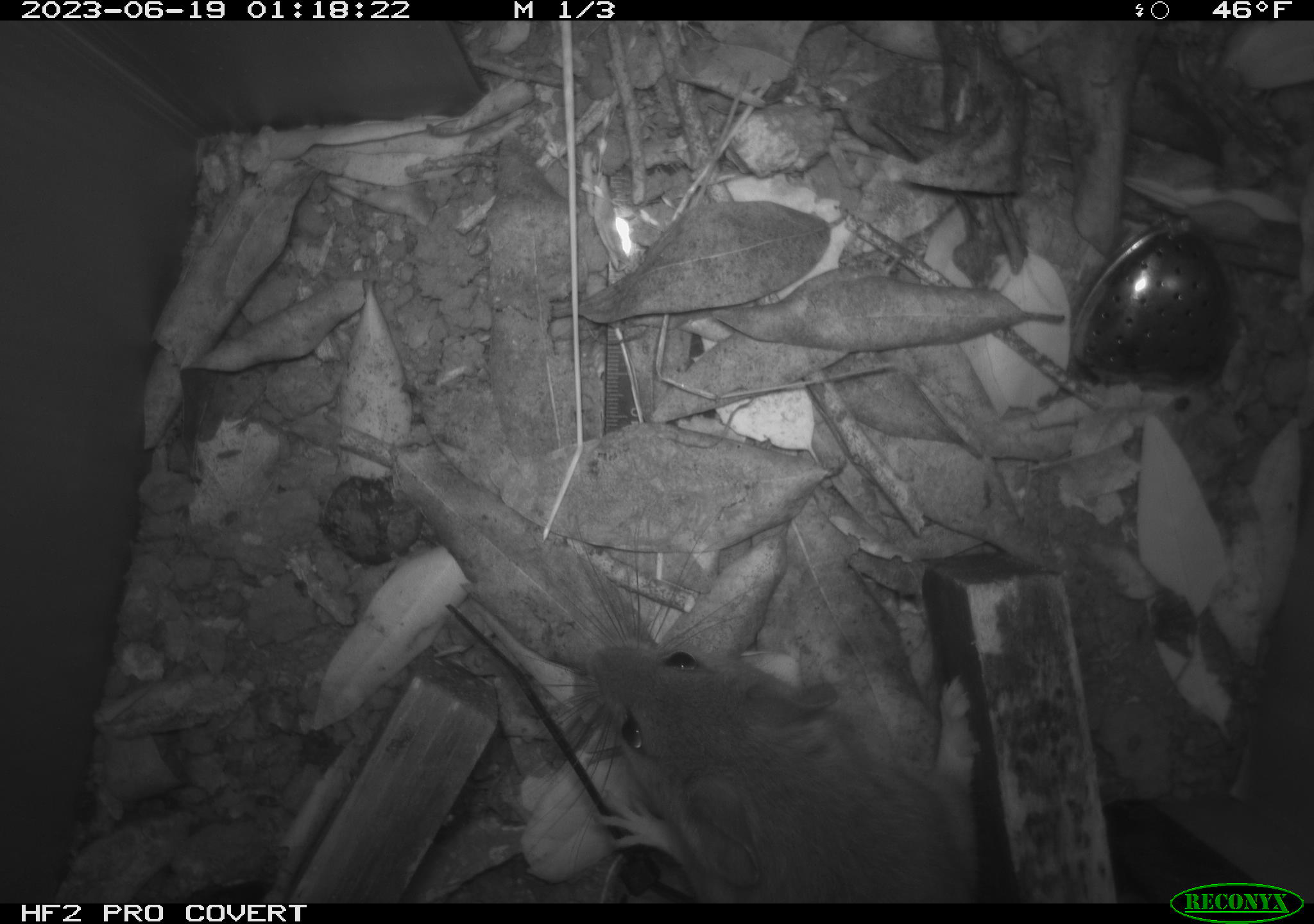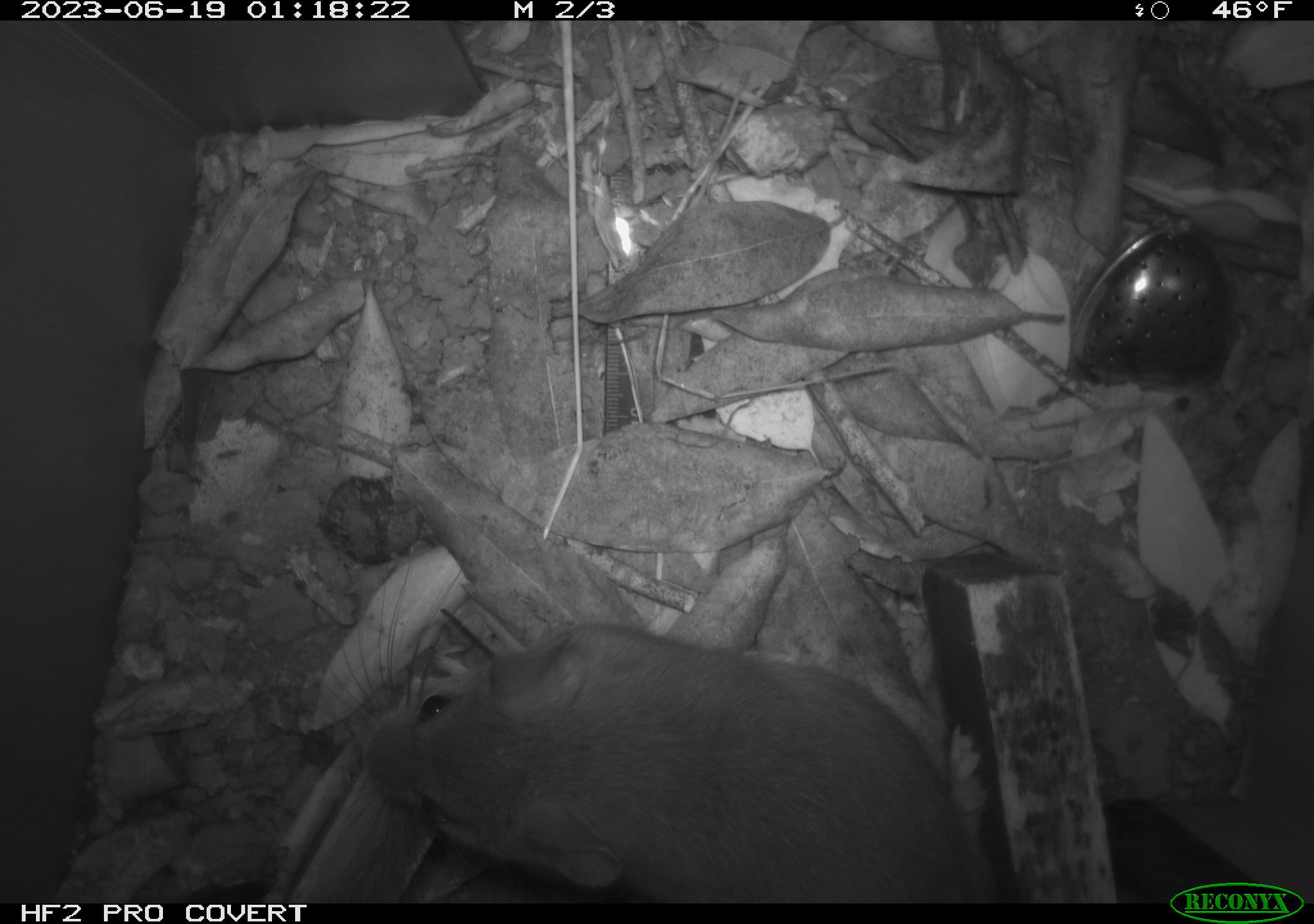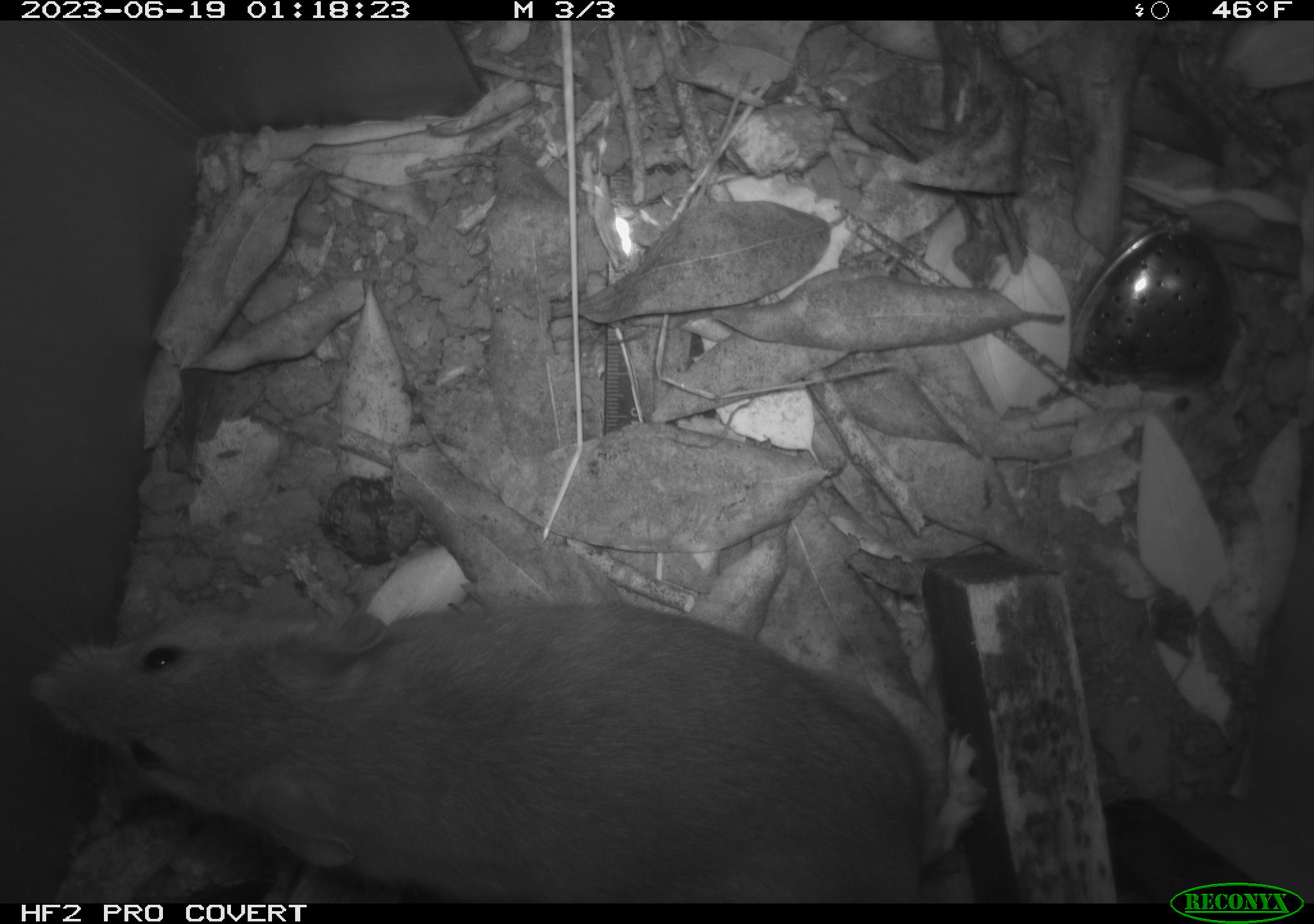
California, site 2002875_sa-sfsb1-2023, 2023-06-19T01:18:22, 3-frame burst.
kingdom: Animalia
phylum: Chordata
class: Mammalia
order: Rodentia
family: Cricetidae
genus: Neotoma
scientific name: Neotoma fuscipes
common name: dusky-footed woodrat